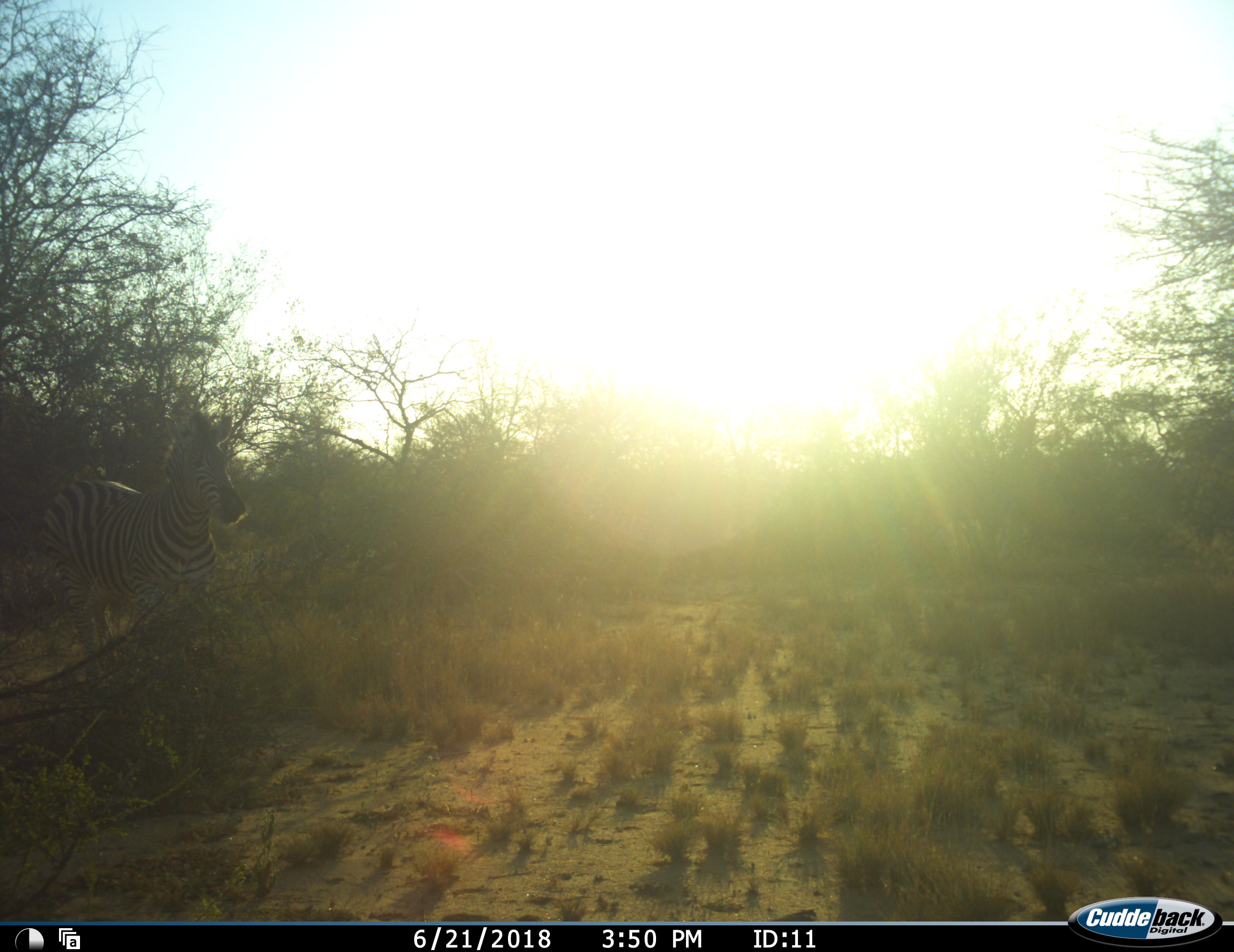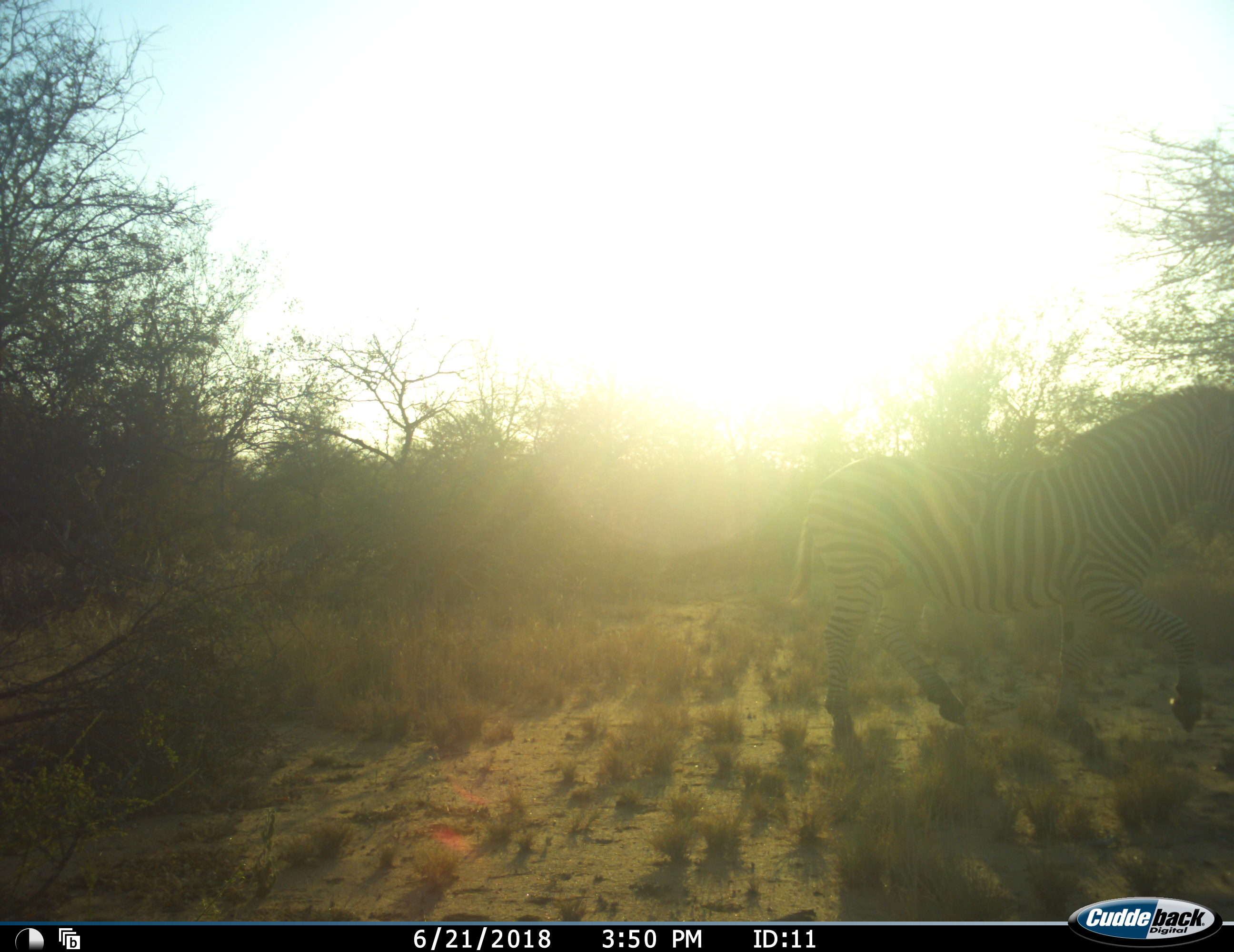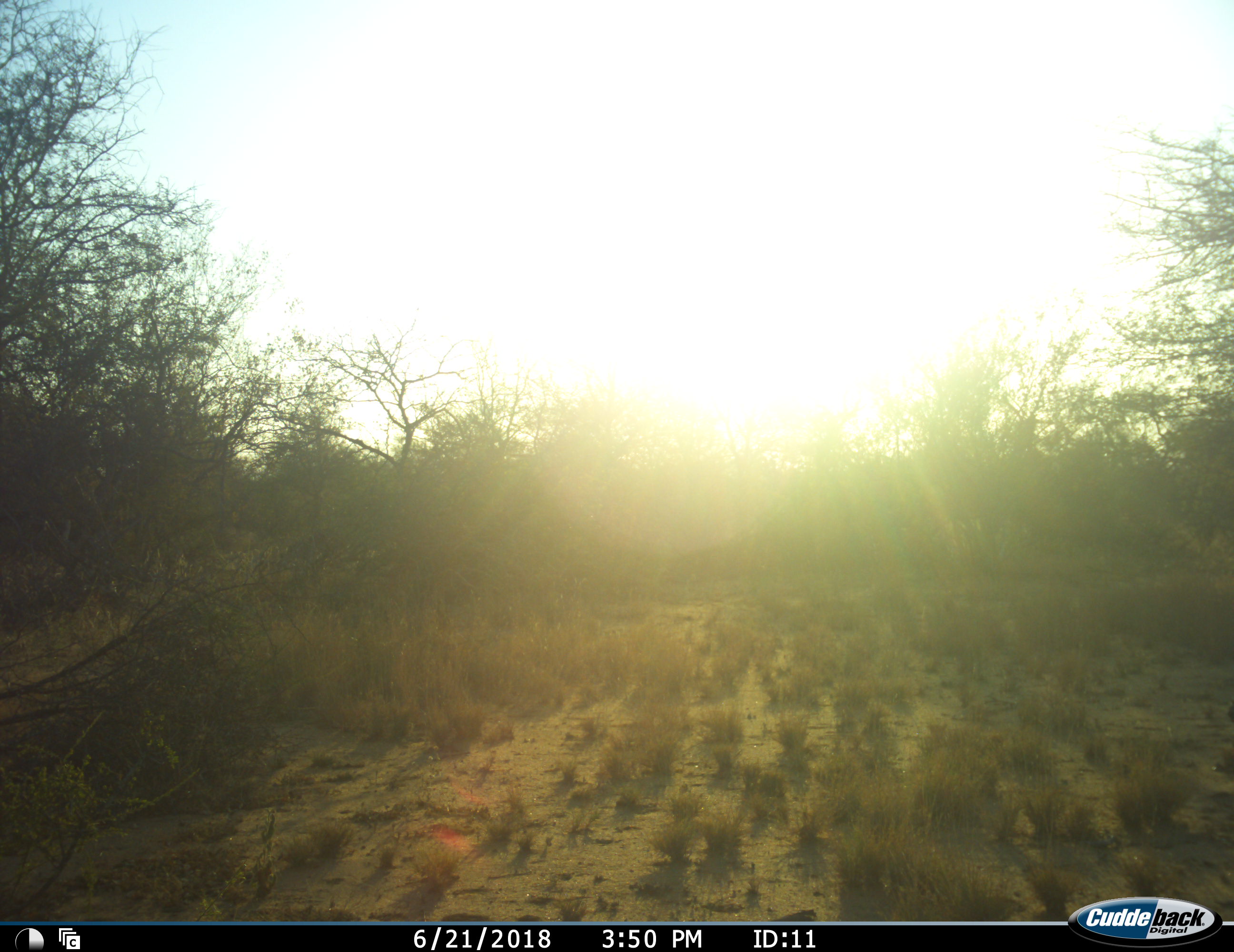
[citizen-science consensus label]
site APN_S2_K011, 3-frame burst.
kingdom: Animalia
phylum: Chordata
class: Mammalia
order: Perissodactyla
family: Equidae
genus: Equus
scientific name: Equus quagga burchellii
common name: burchell's zebra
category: zebraburchells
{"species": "zebraburchells (burchell's zebra) (Equus quagga burchellii)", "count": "1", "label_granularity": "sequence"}